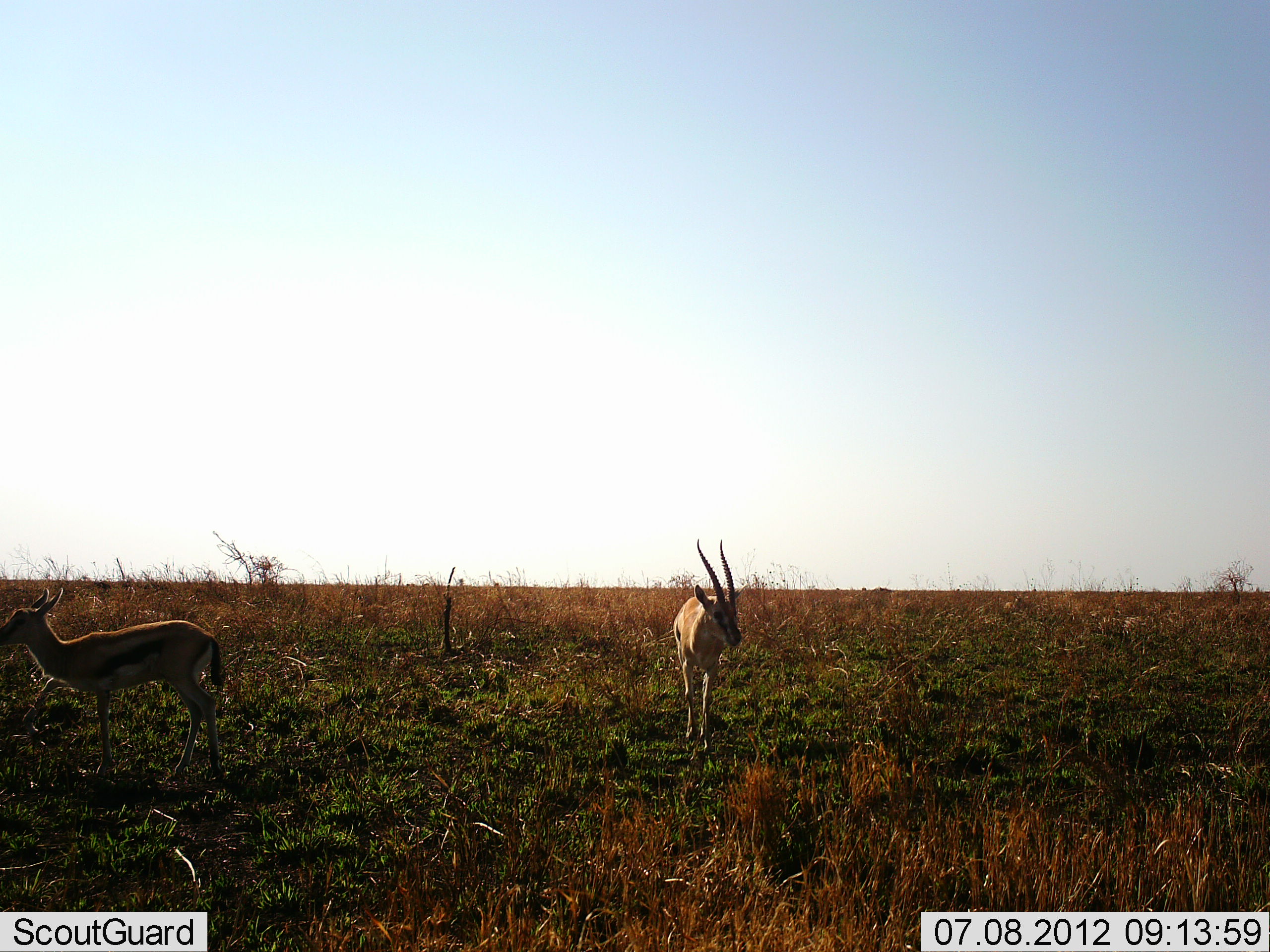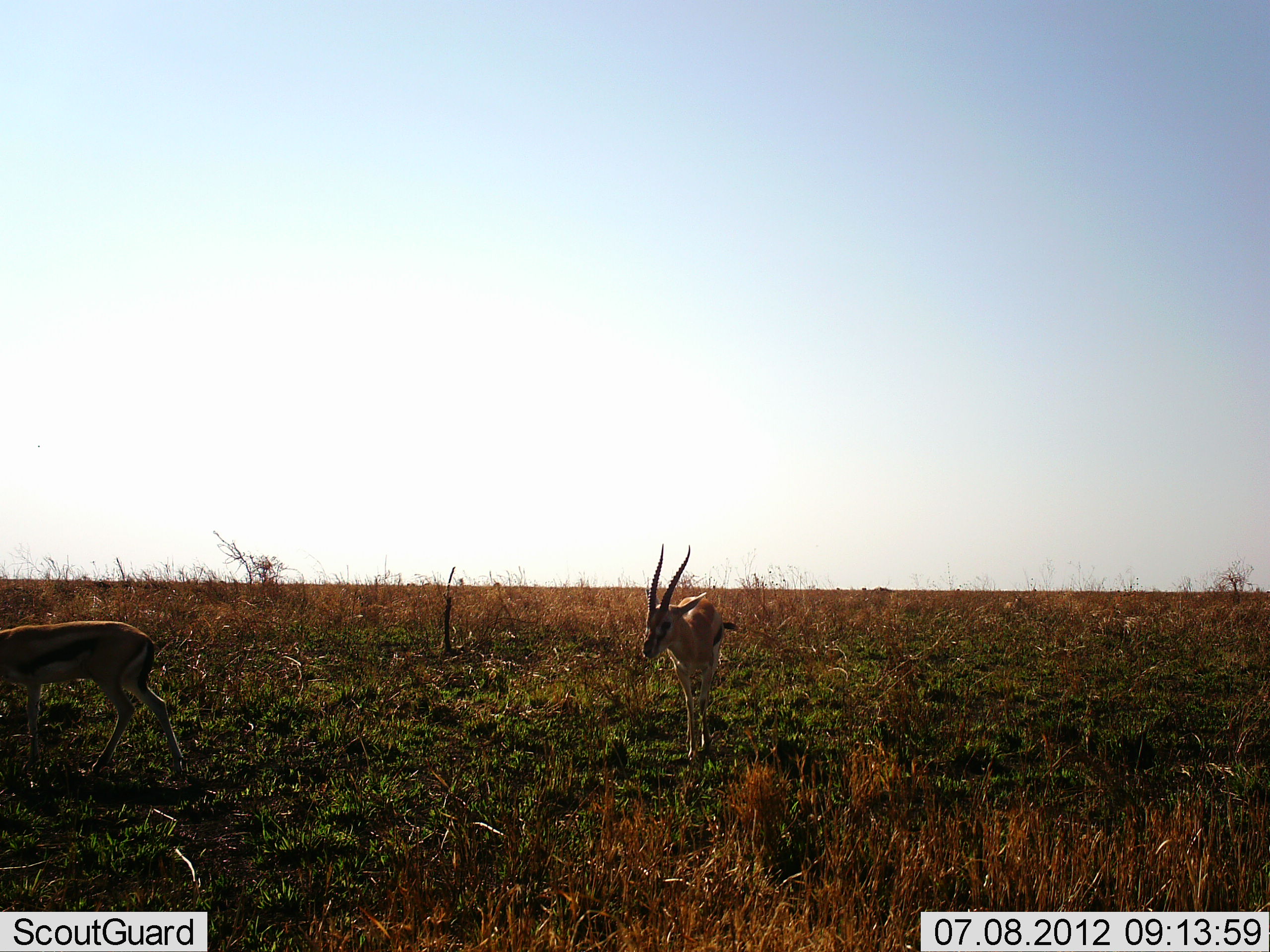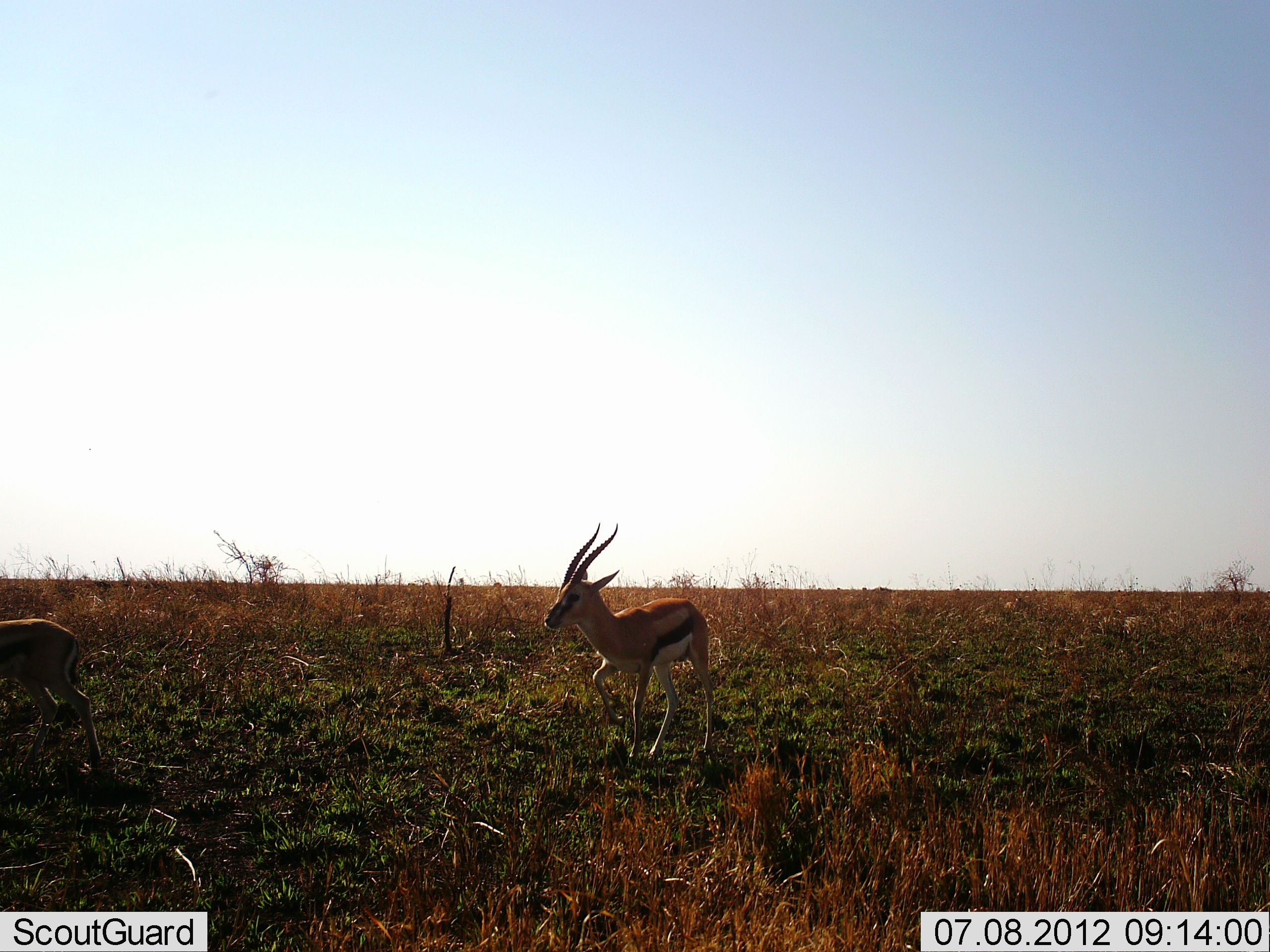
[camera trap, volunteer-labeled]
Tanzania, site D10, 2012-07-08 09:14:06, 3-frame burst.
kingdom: Animalia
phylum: Chordata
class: Mammalia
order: Artiodactyla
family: Bovidae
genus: Eudorcas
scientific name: Eudorcas thomsonii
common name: thomson's gazelle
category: gazellethomsons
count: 2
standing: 10%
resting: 0%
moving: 100%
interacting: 0%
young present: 0%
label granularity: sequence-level